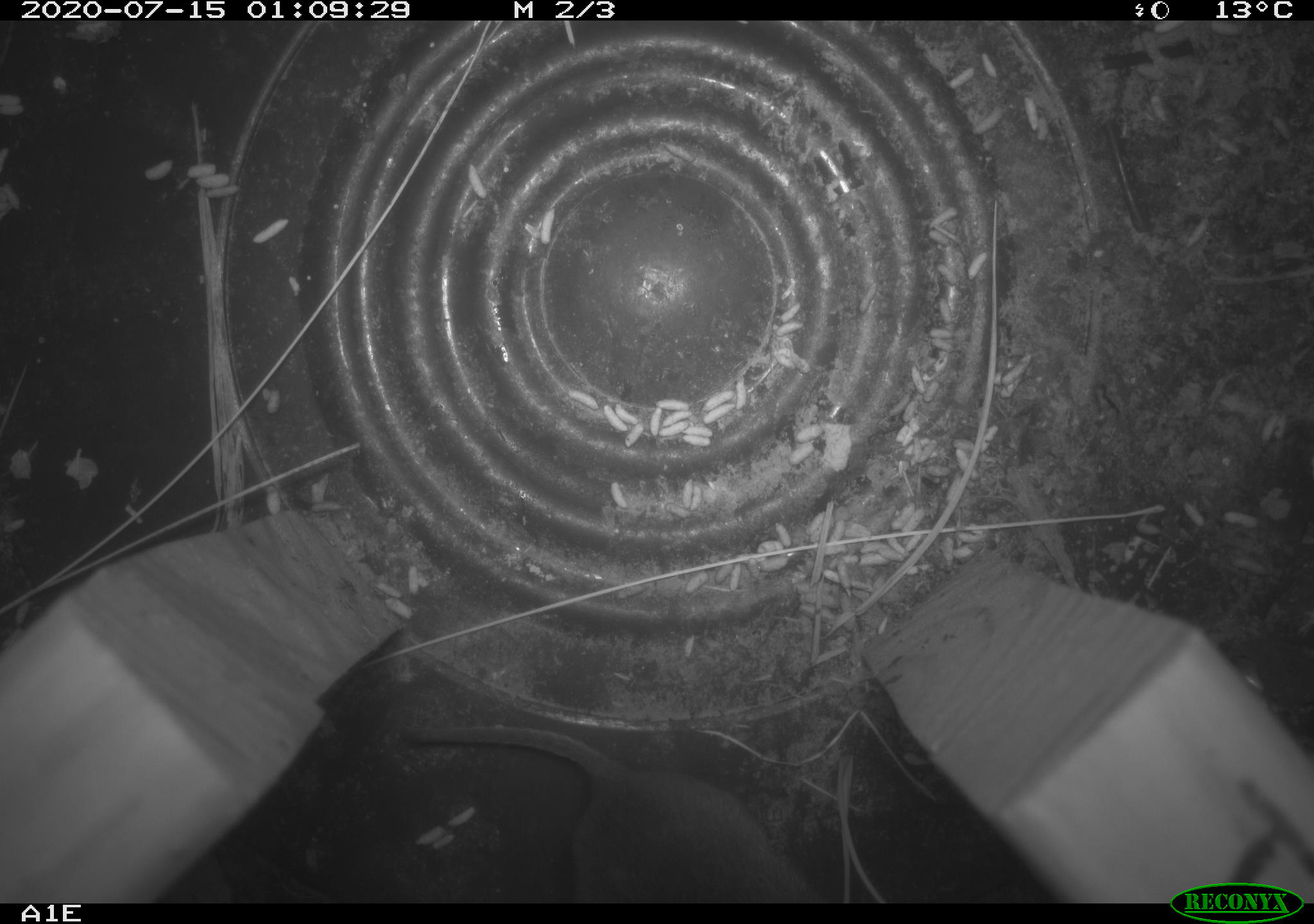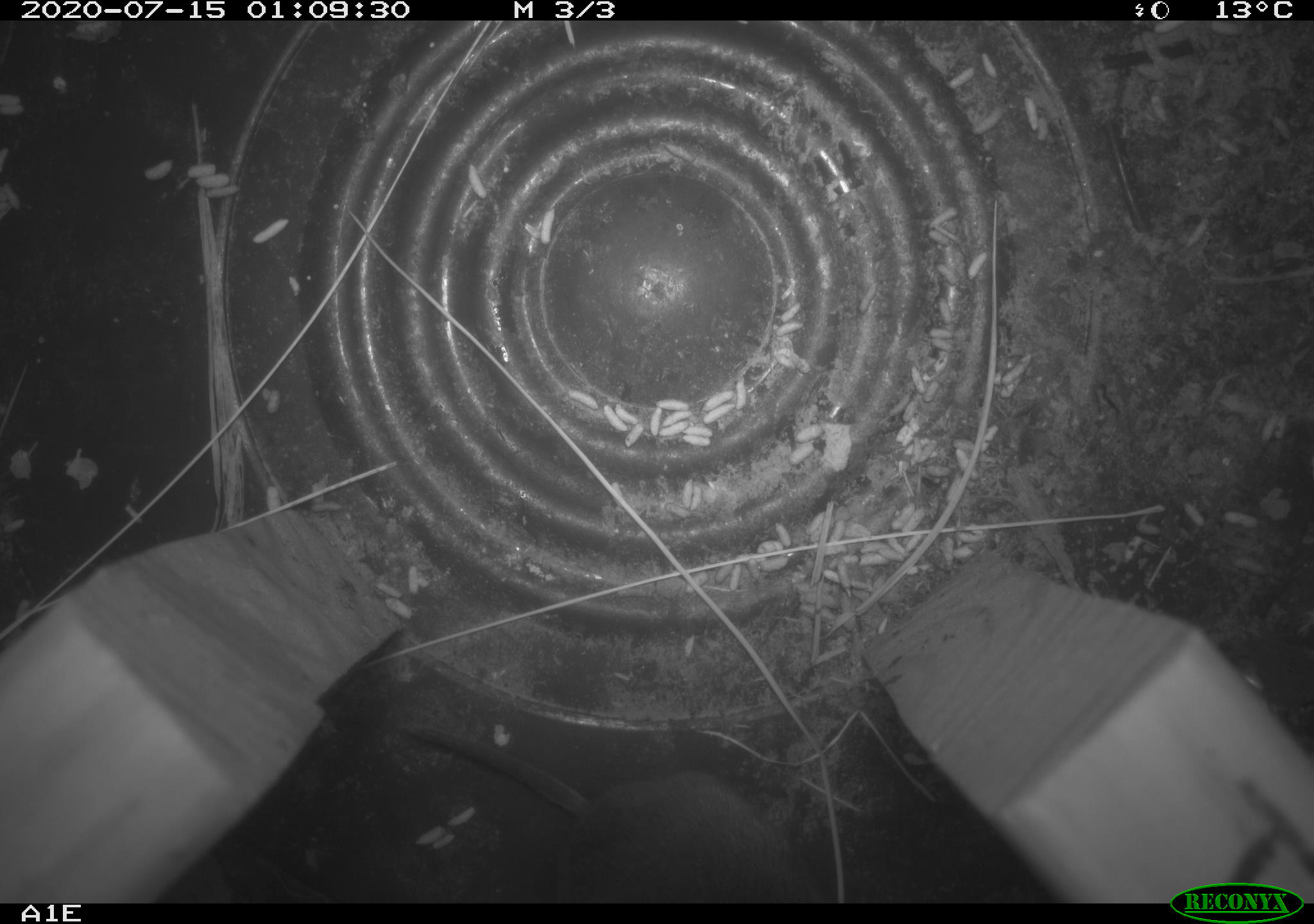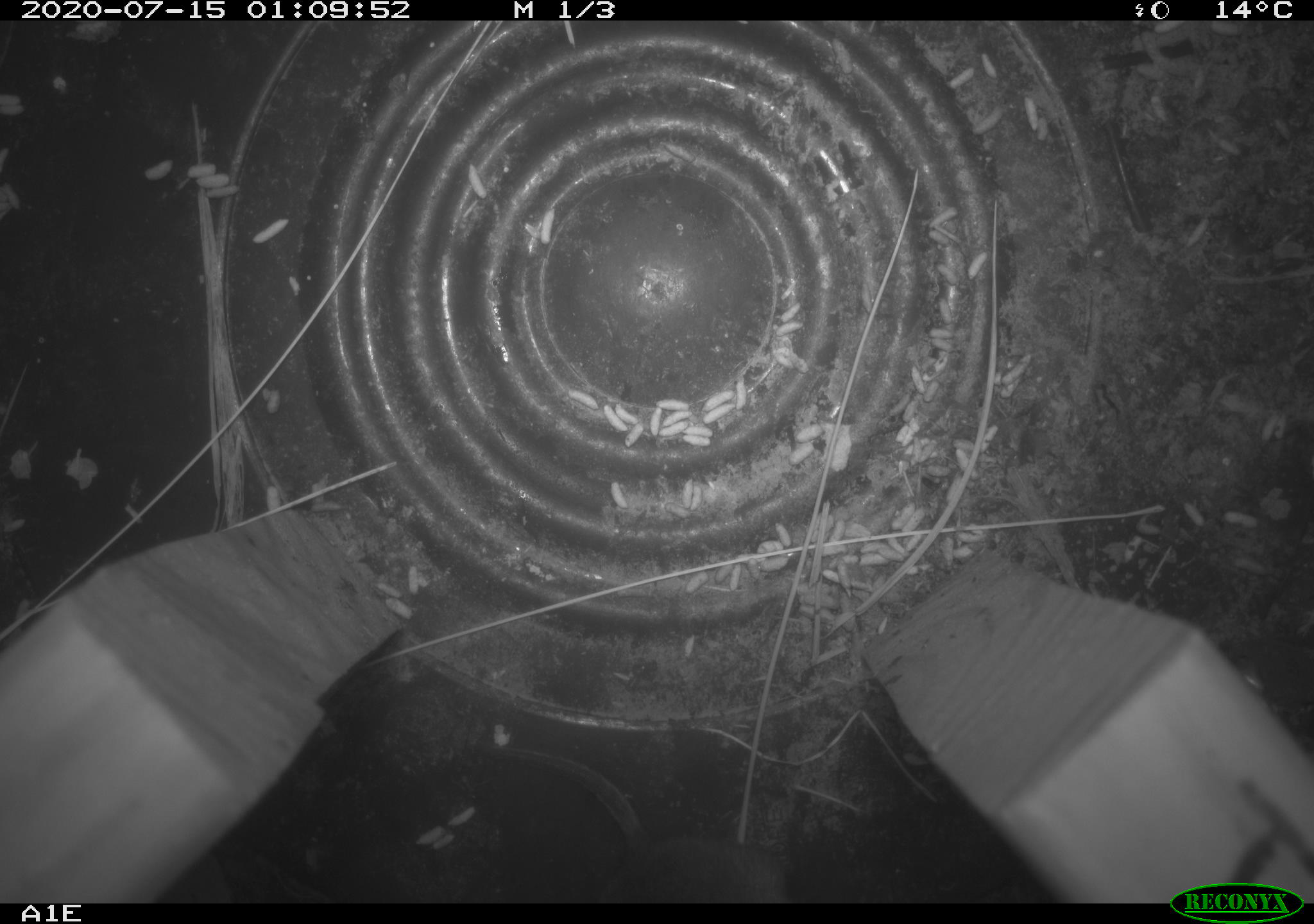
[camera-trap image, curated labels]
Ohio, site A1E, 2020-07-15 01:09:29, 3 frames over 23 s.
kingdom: Animalia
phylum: Chordata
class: Mammalia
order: Rodentia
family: Cricetidae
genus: Microtus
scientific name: Microtus pennsylvanicus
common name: meadow vole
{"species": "meadow vole (Microtus pennsylvanicus)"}